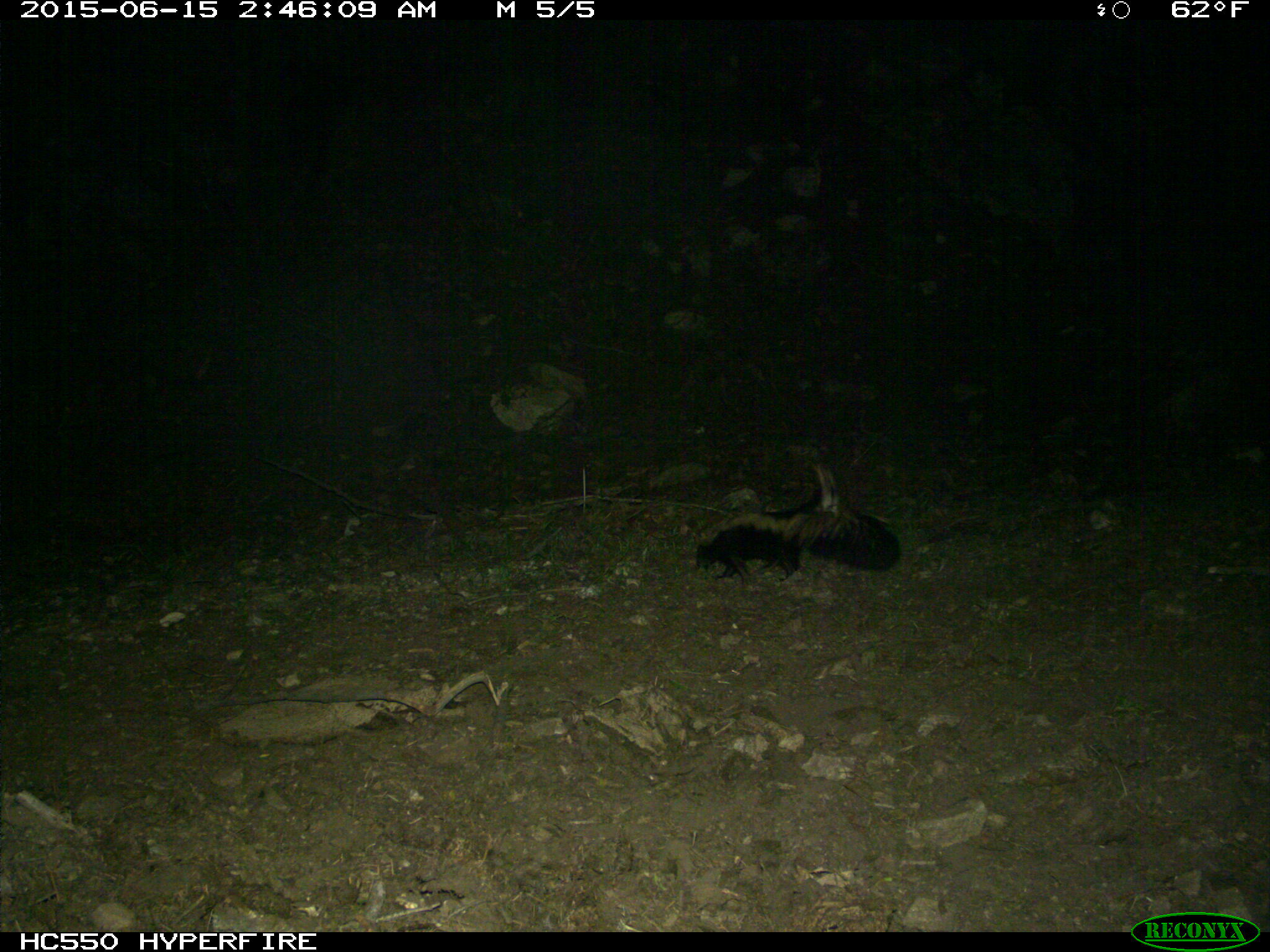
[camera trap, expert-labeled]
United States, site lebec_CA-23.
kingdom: Animalia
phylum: Chordata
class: Mammalia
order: Carnivora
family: Mephitidae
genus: Mephitis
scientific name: Mephitis mephitis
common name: striped skunk